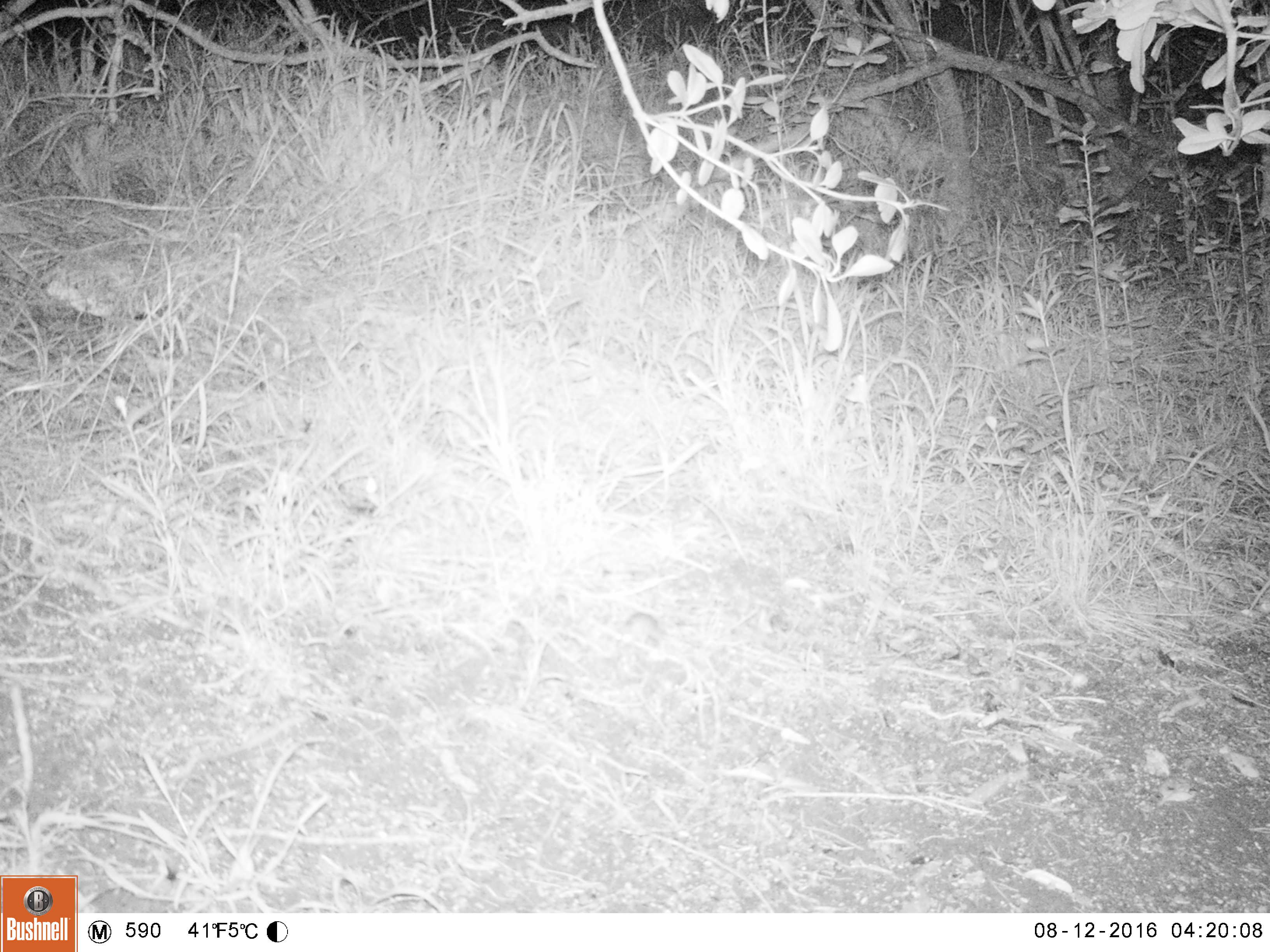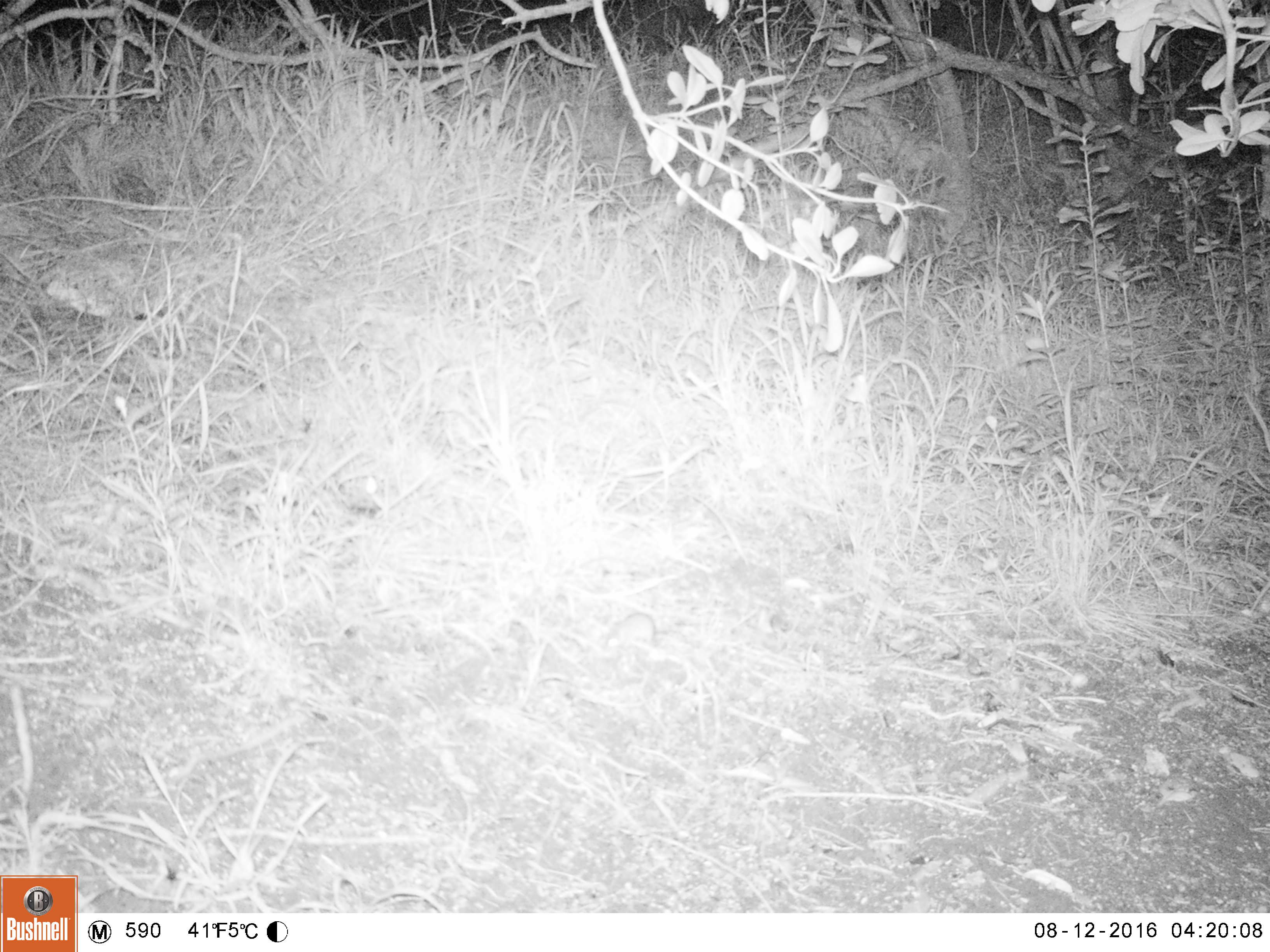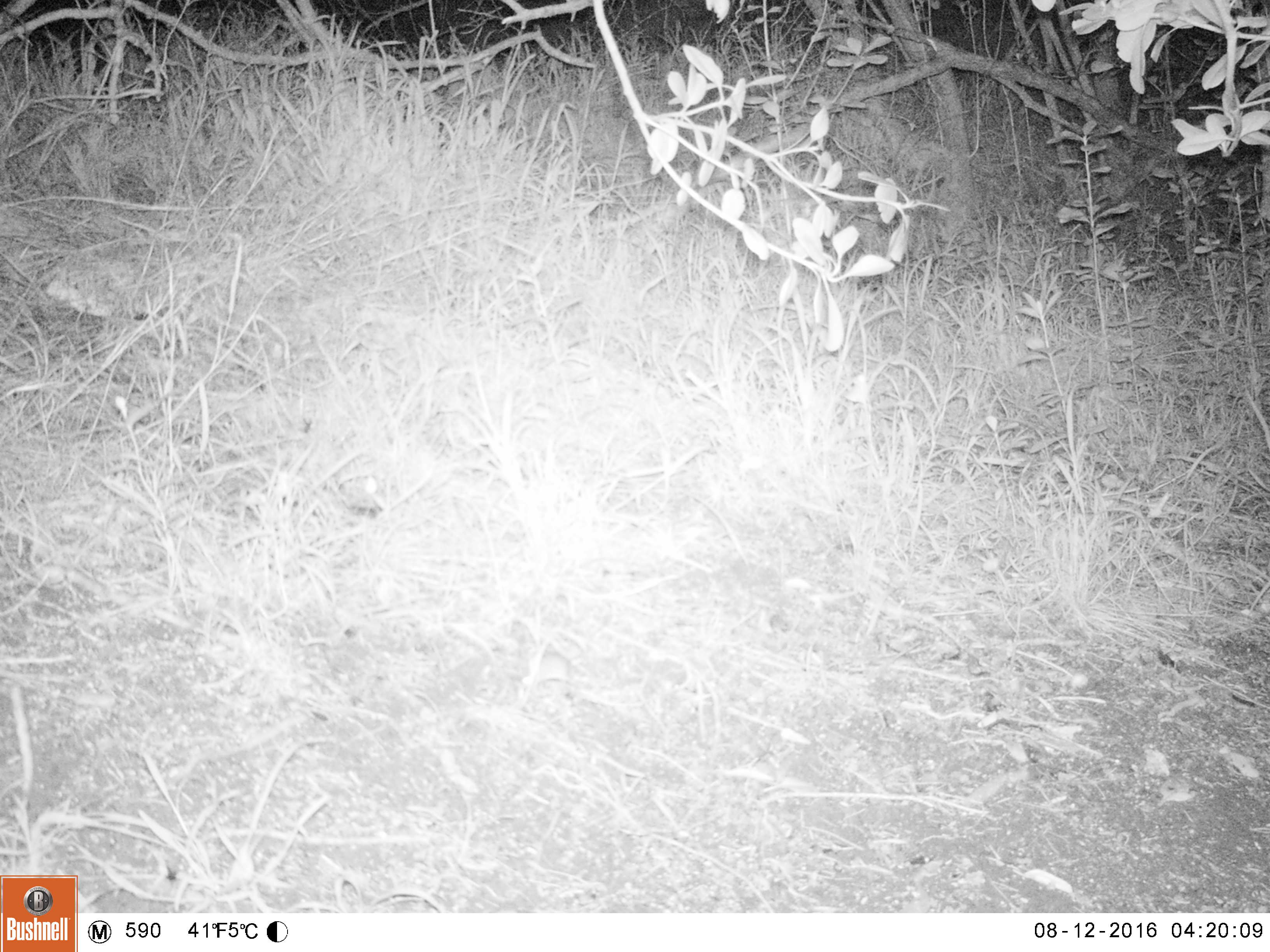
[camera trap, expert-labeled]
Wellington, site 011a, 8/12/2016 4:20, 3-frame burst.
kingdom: Animalia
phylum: Chordata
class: Mammalia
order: Rodentia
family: Muridae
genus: Mus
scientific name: Mus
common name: mouse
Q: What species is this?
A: Mouse (Mus).